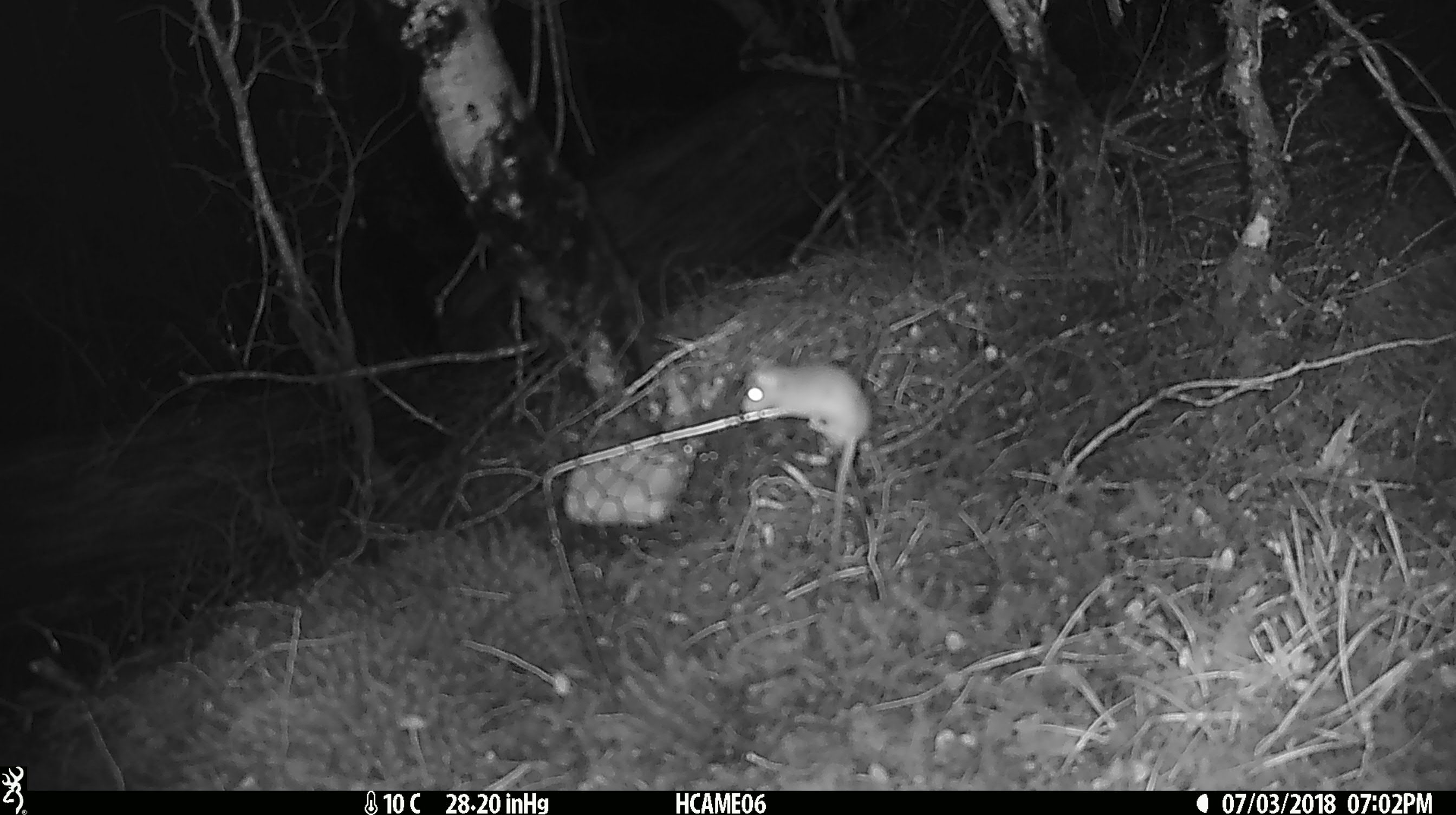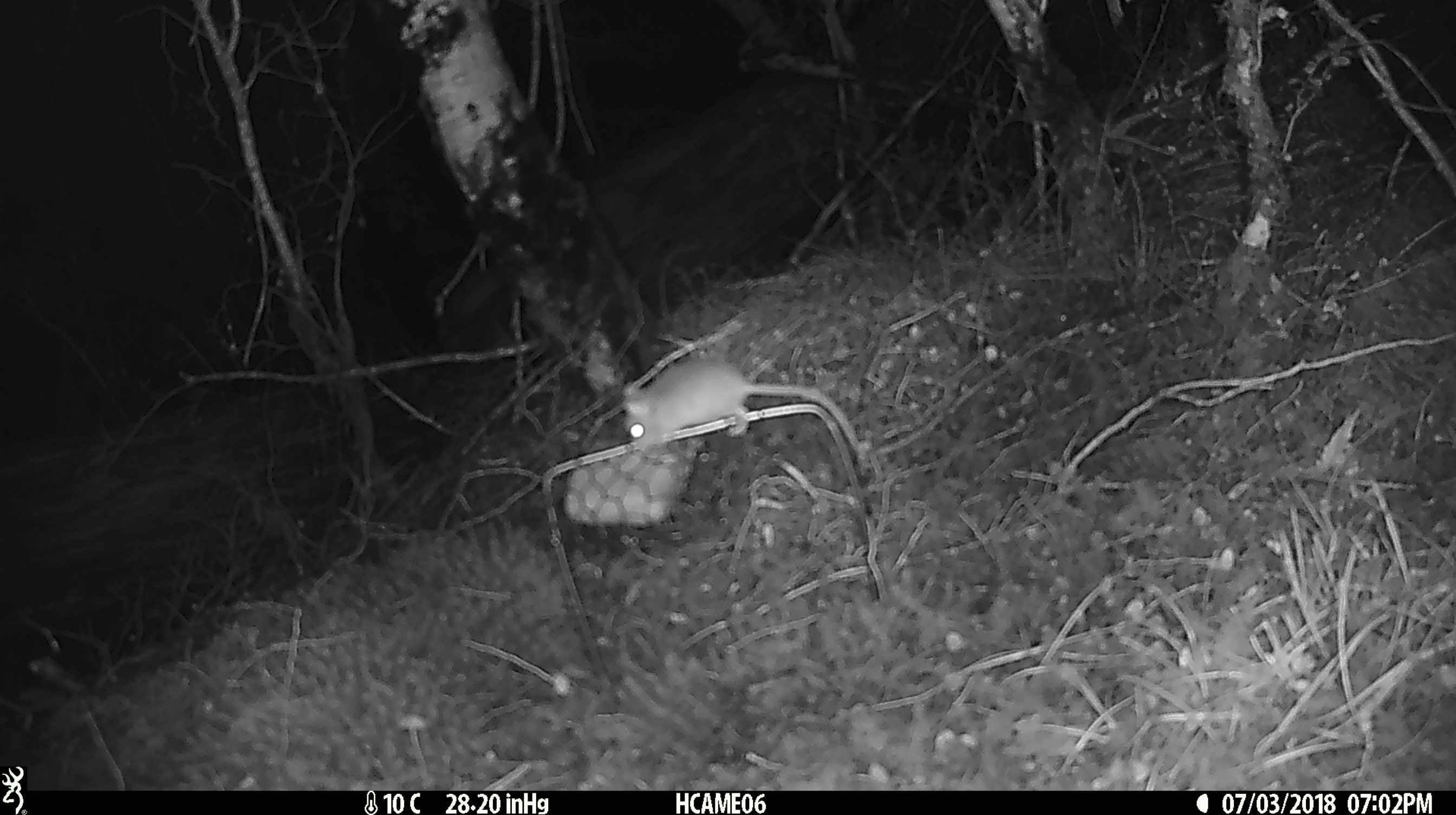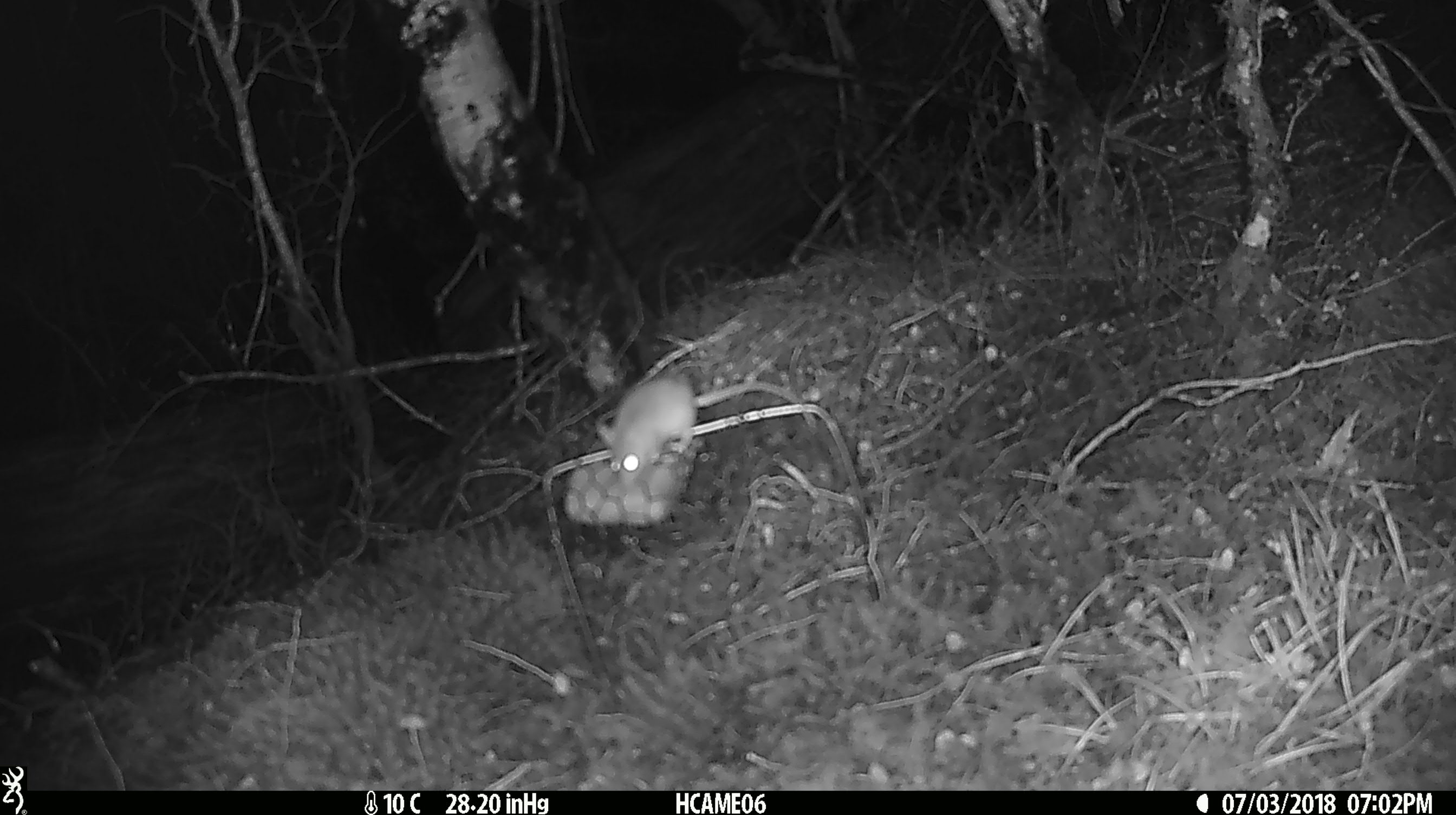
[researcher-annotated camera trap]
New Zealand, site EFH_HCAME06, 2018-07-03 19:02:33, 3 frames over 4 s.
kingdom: Animalia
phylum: Chordata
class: Mammalia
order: Rodentia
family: Muridae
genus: Mus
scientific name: Mus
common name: mouse